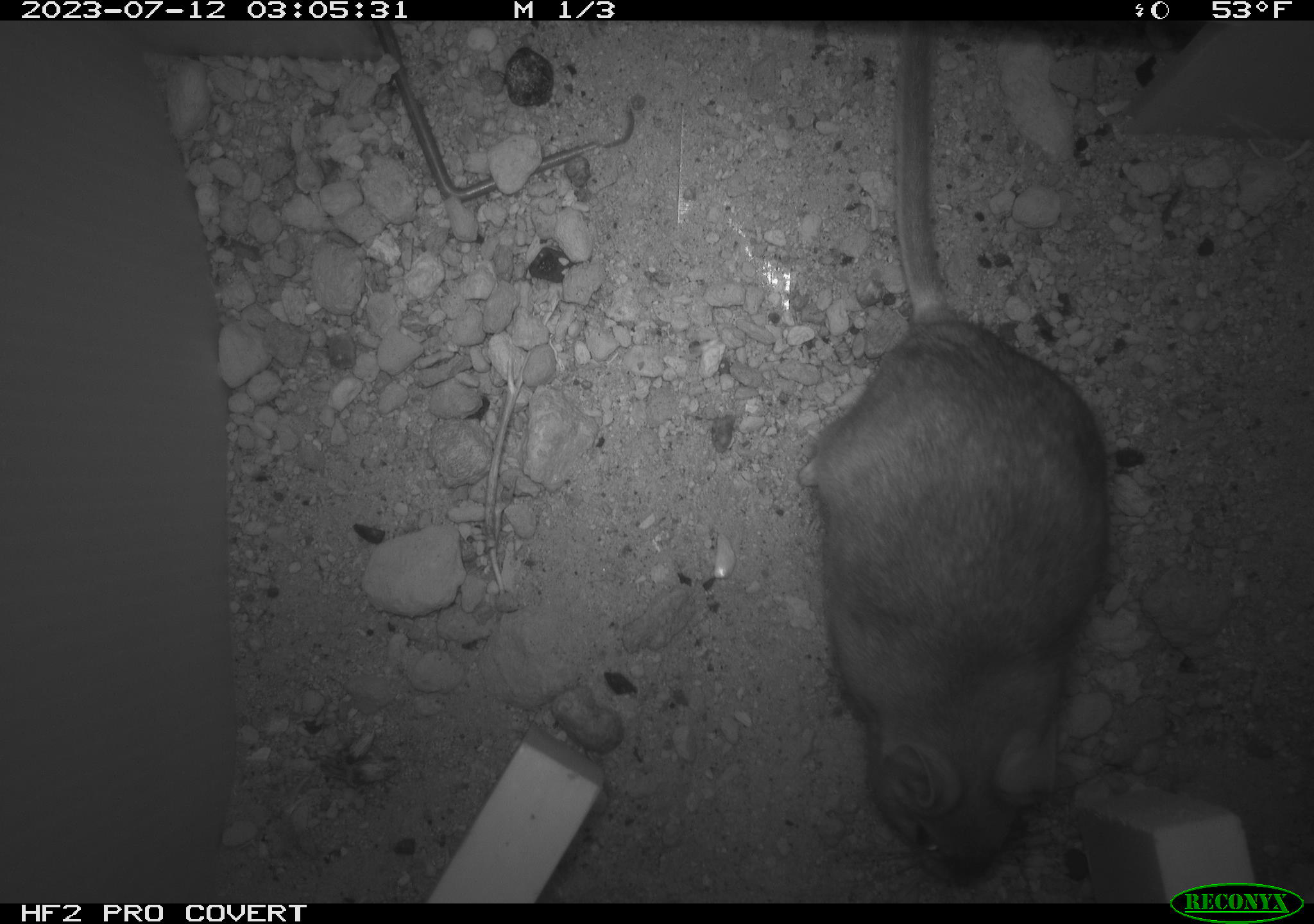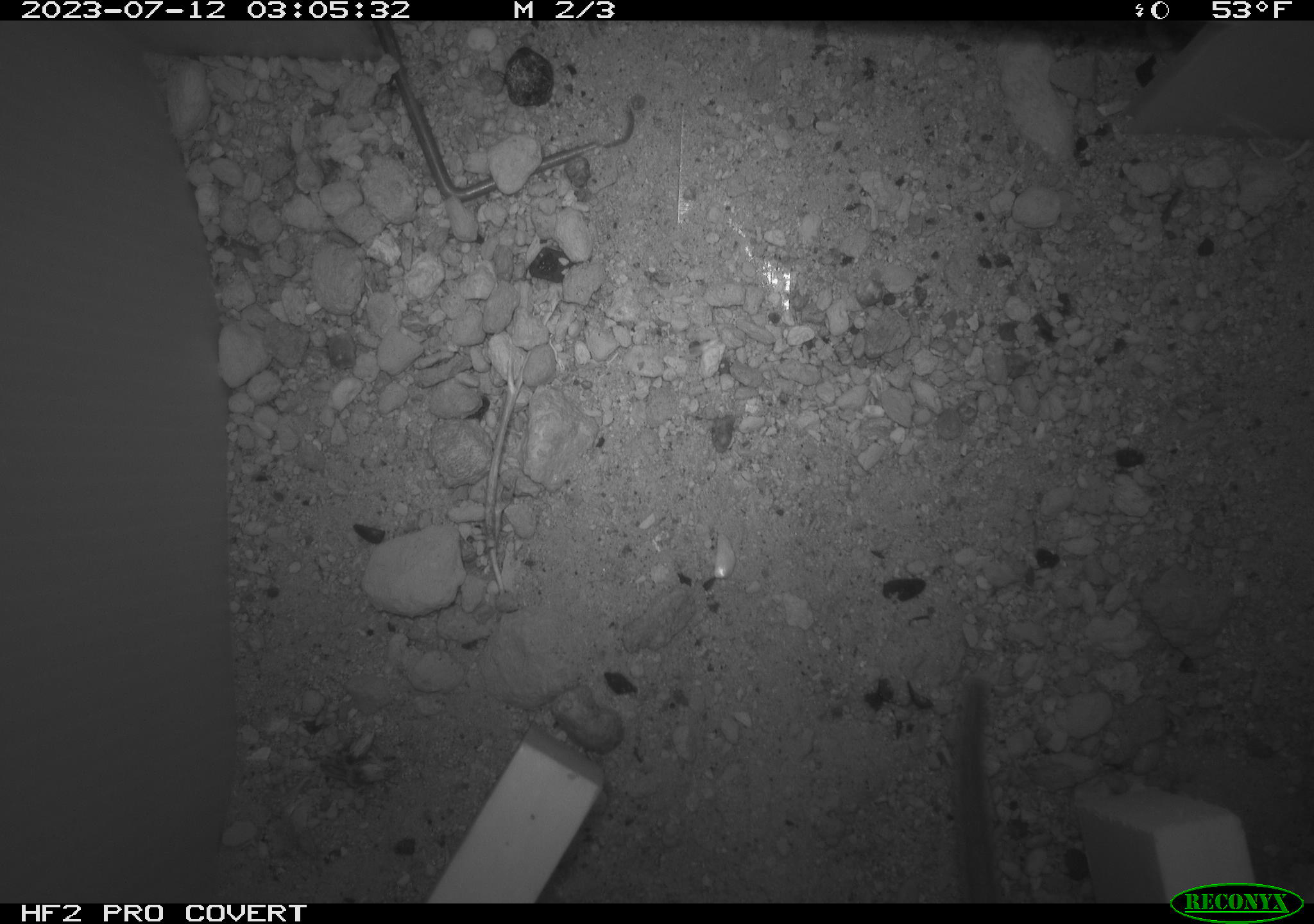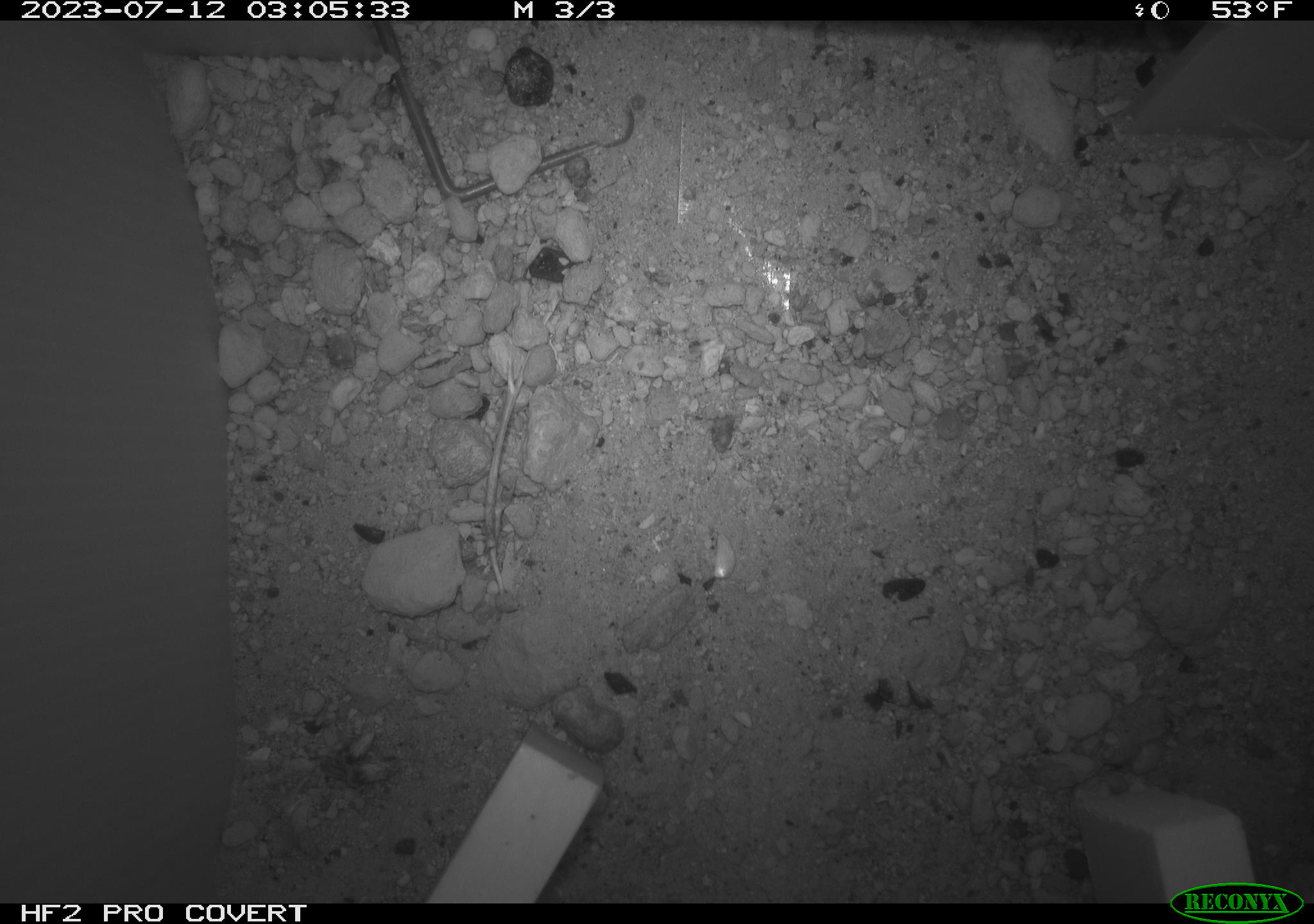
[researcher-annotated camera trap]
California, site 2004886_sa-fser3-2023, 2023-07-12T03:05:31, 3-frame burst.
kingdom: Animalia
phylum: Chordata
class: Mammalia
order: Rodentia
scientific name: Rodentia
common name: mouse species